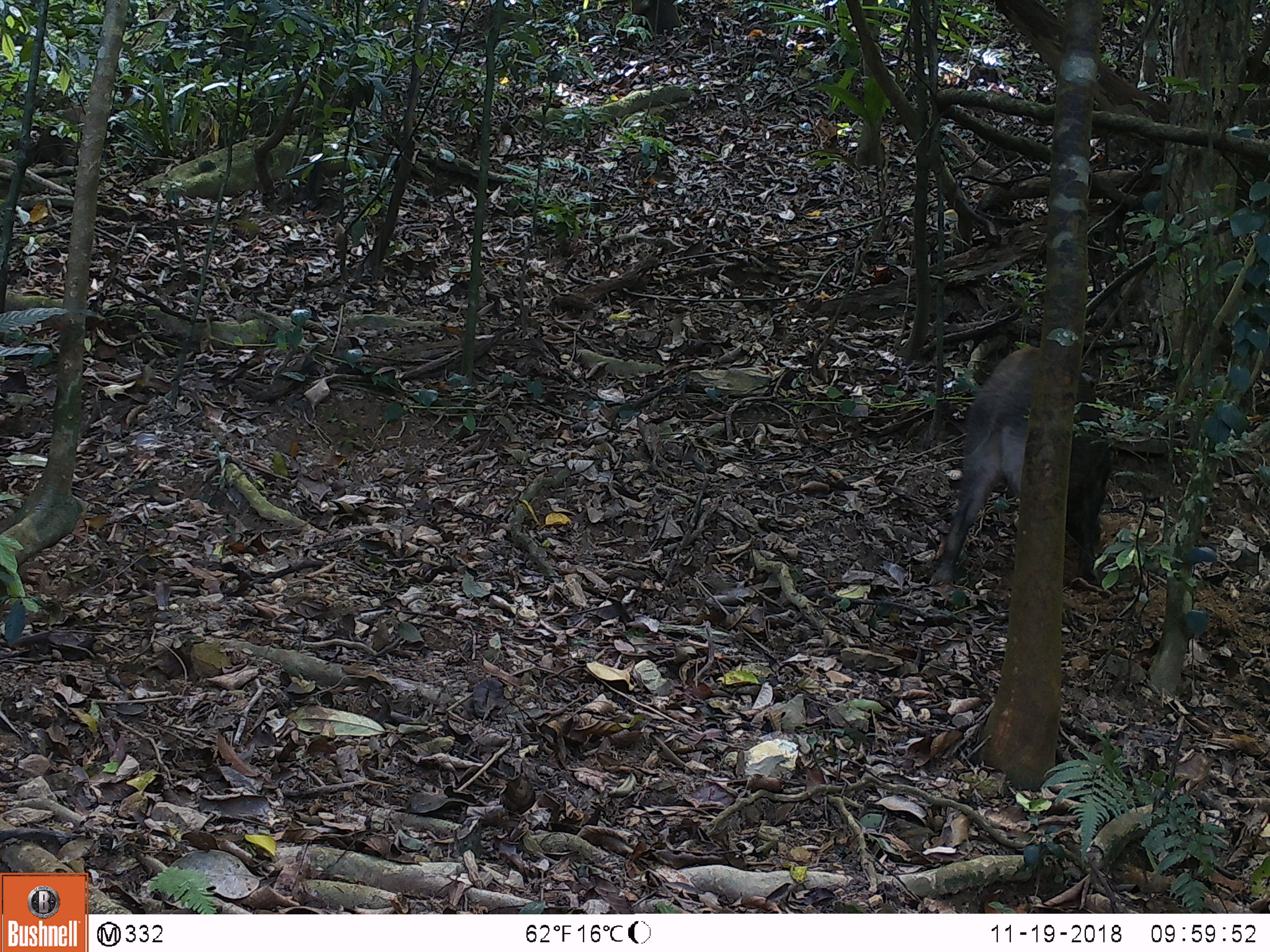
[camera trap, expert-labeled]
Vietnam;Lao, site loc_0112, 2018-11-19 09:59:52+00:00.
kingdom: Animalia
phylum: Chordata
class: Mammalia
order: Artiodactyla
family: Suidae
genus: Sus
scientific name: Sus scrofa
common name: eurasian wild pig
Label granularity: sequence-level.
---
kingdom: Animalia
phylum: Chordata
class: Aves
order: Galliformes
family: Phasianidae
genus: Gallus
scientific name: Gallus gallus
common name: red junglefowl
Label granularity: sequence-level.